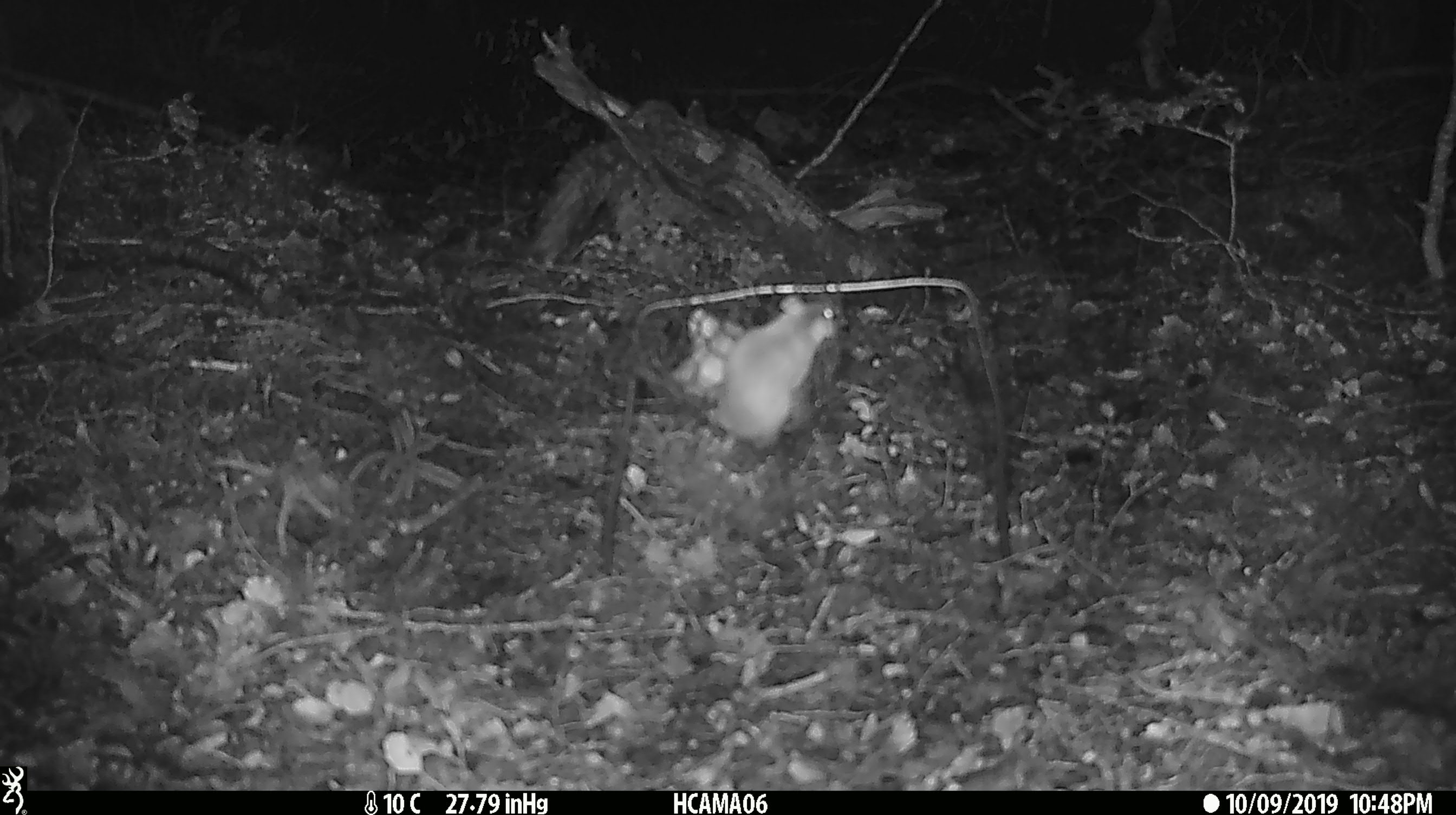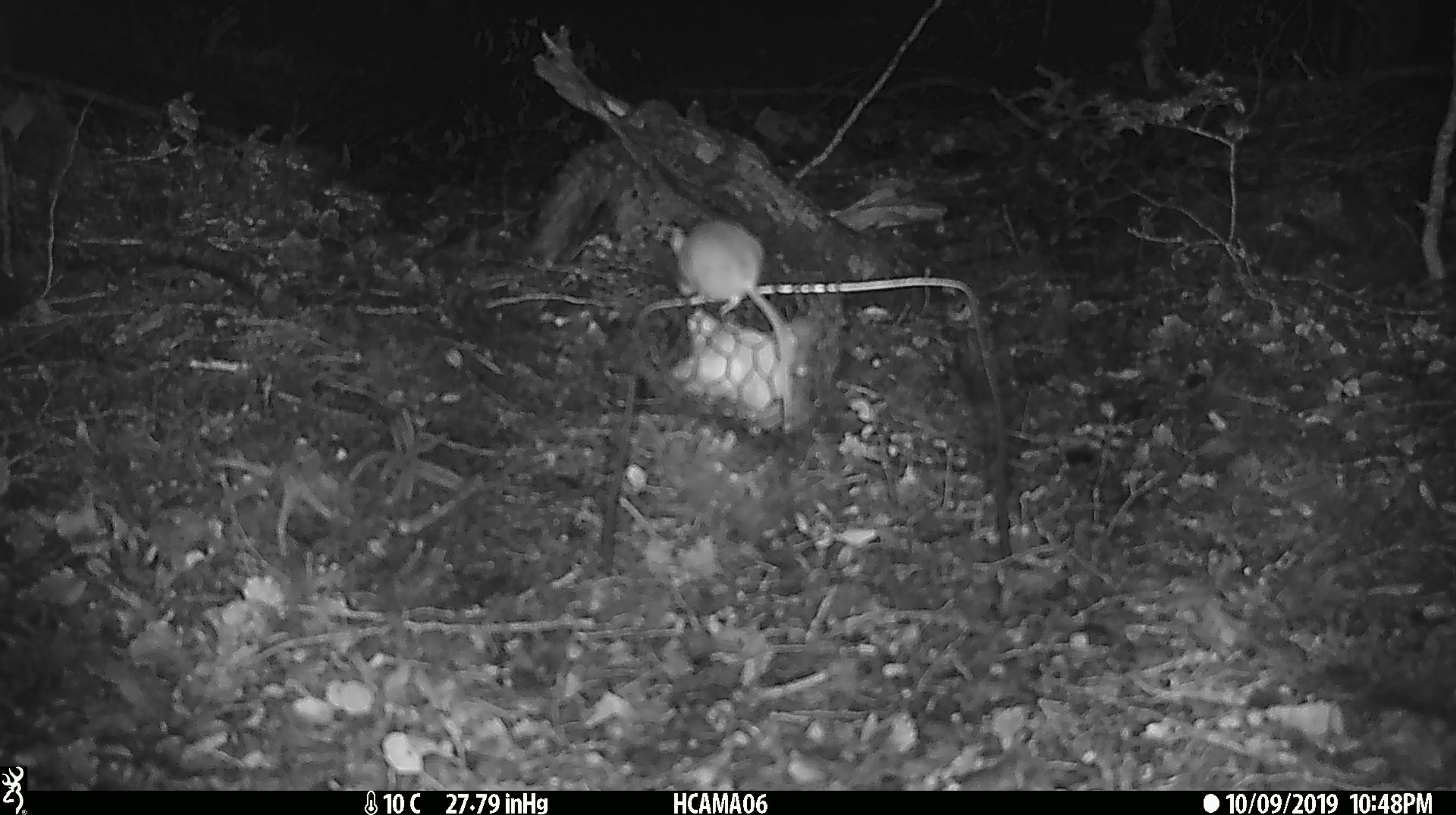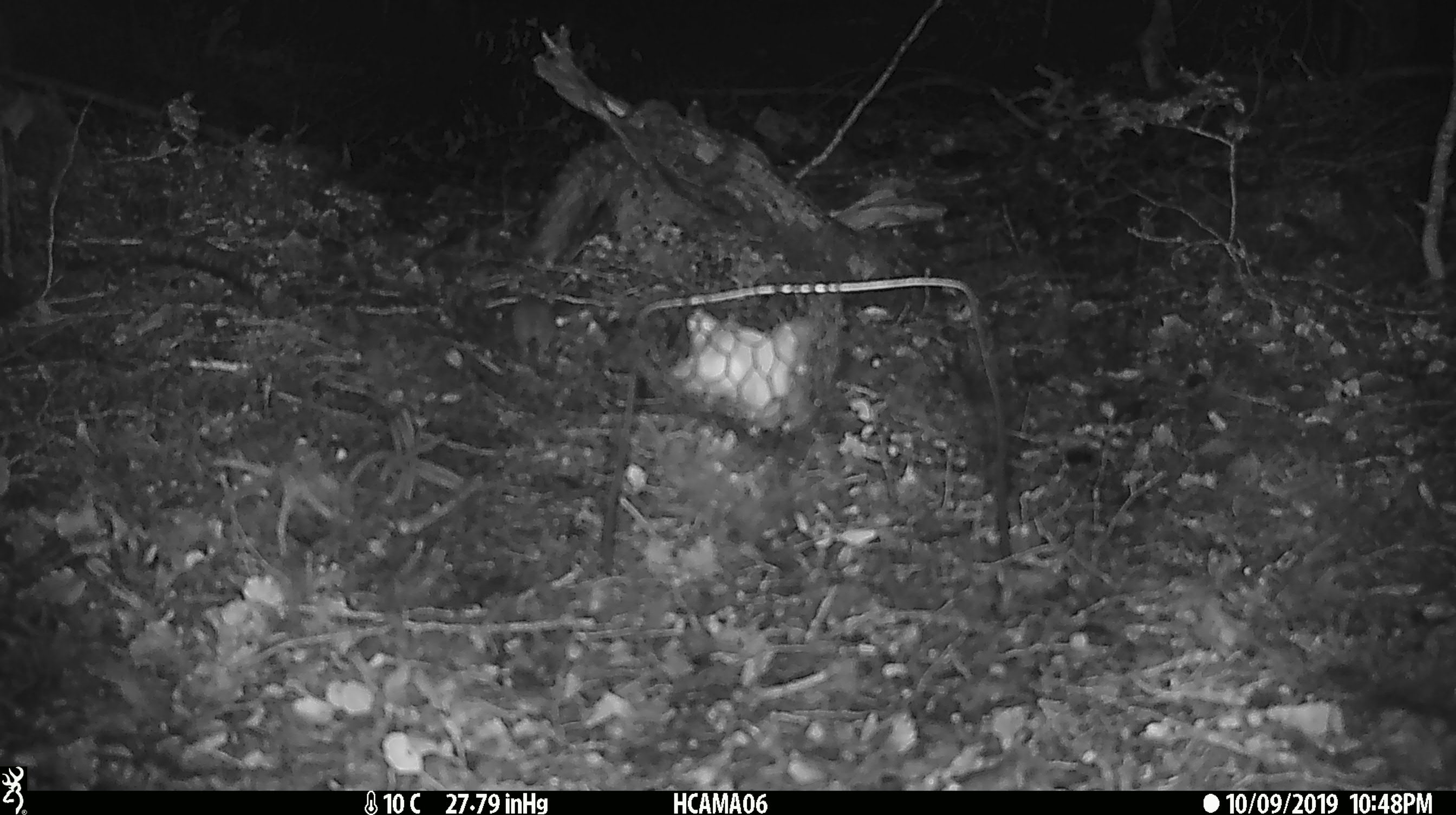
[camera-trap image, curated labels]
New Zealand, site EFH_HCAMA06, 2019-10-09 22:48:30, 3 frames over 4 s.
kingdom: Animalia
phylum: Chordata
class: Mammalia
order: Rodentia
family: Muridae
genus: Mus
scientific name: Mus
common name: mouse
Mouse (Mus).